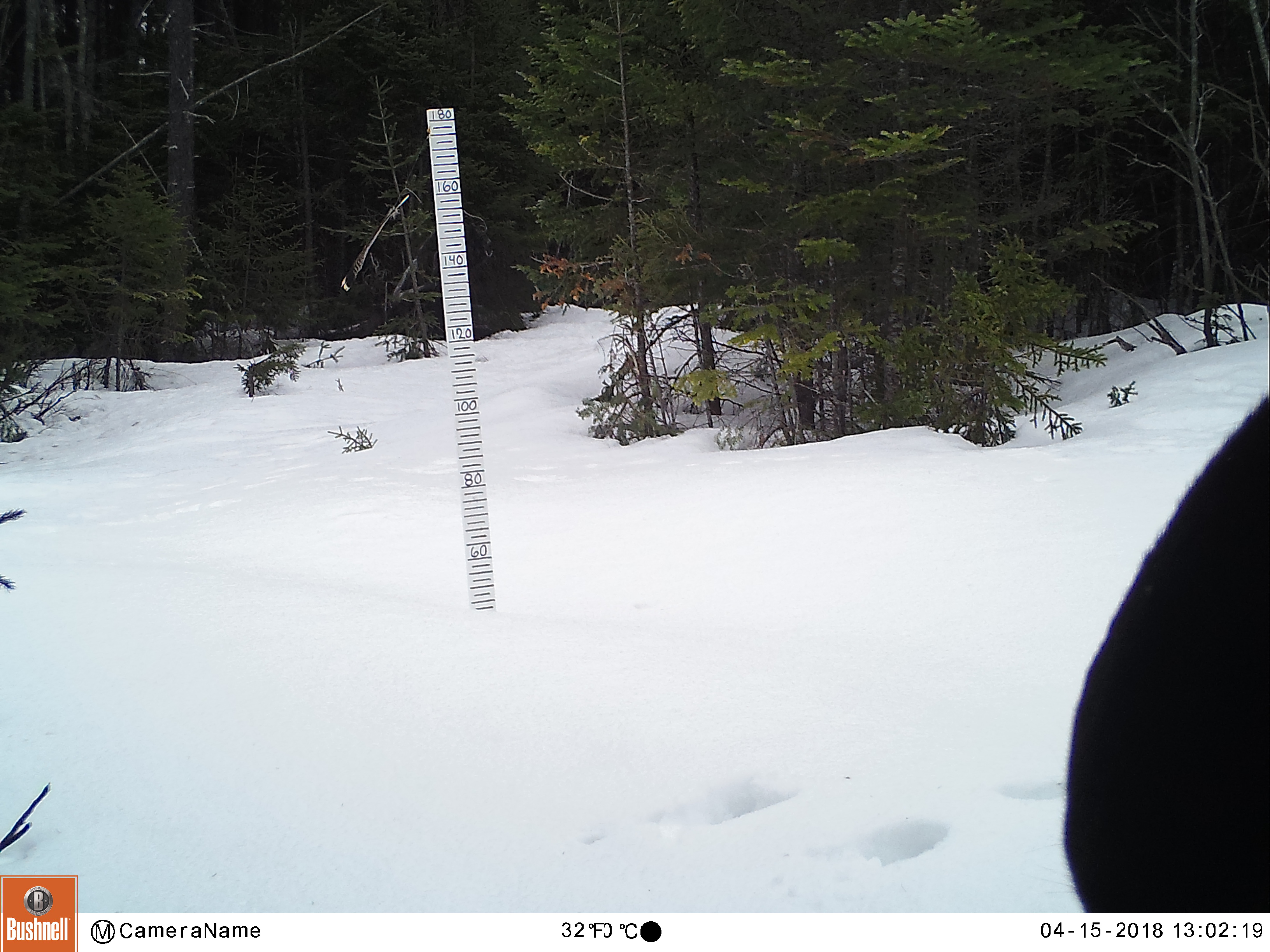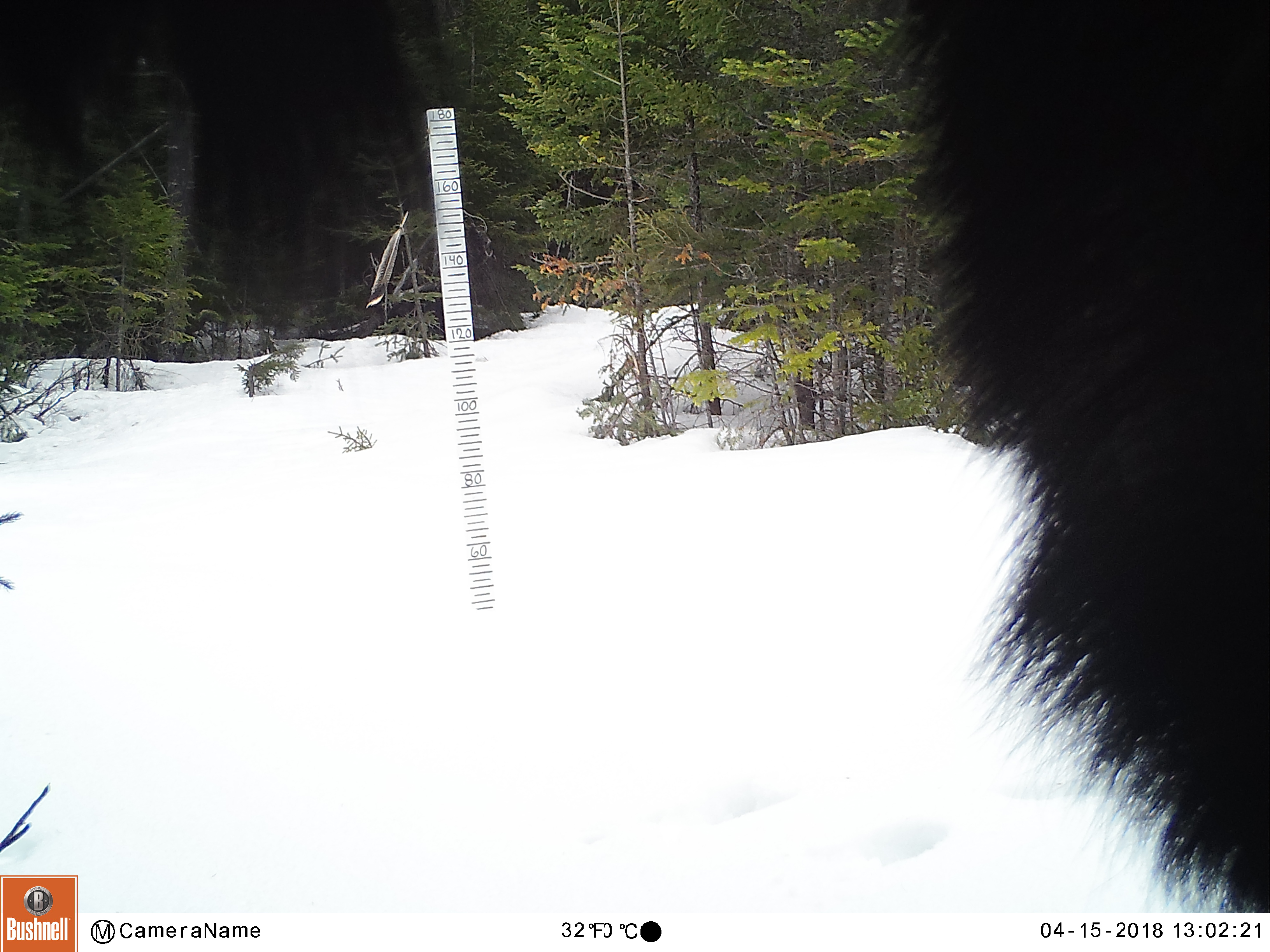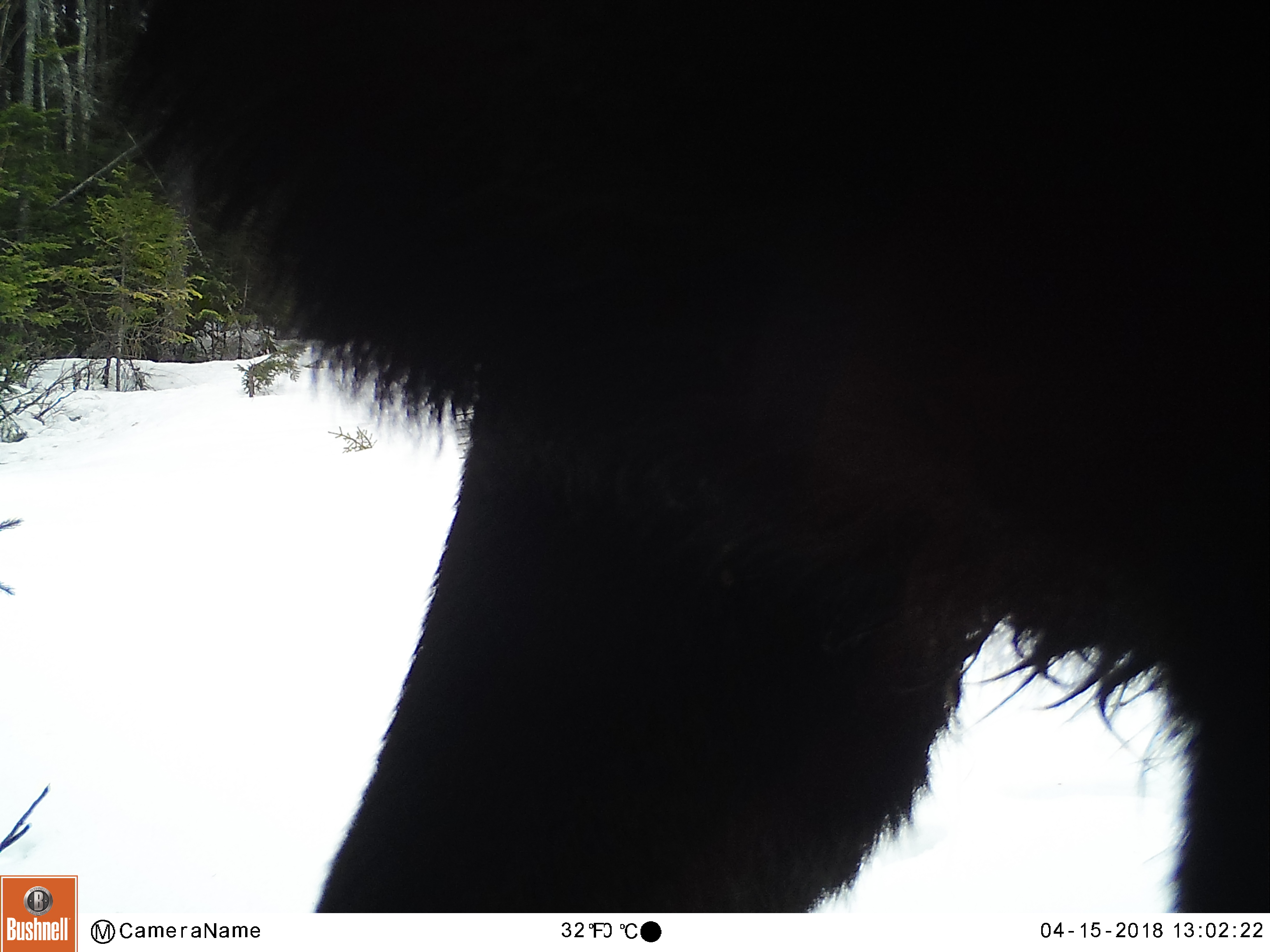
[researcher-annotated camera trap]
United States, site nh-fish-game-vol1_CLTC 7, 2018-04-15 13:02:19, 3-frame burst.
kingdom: Animalia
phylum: Chordata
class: Mammalia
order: Artiodactyla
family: Cervidae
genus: Alces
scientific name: Alces alces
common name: moose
Moose (Alces alces).